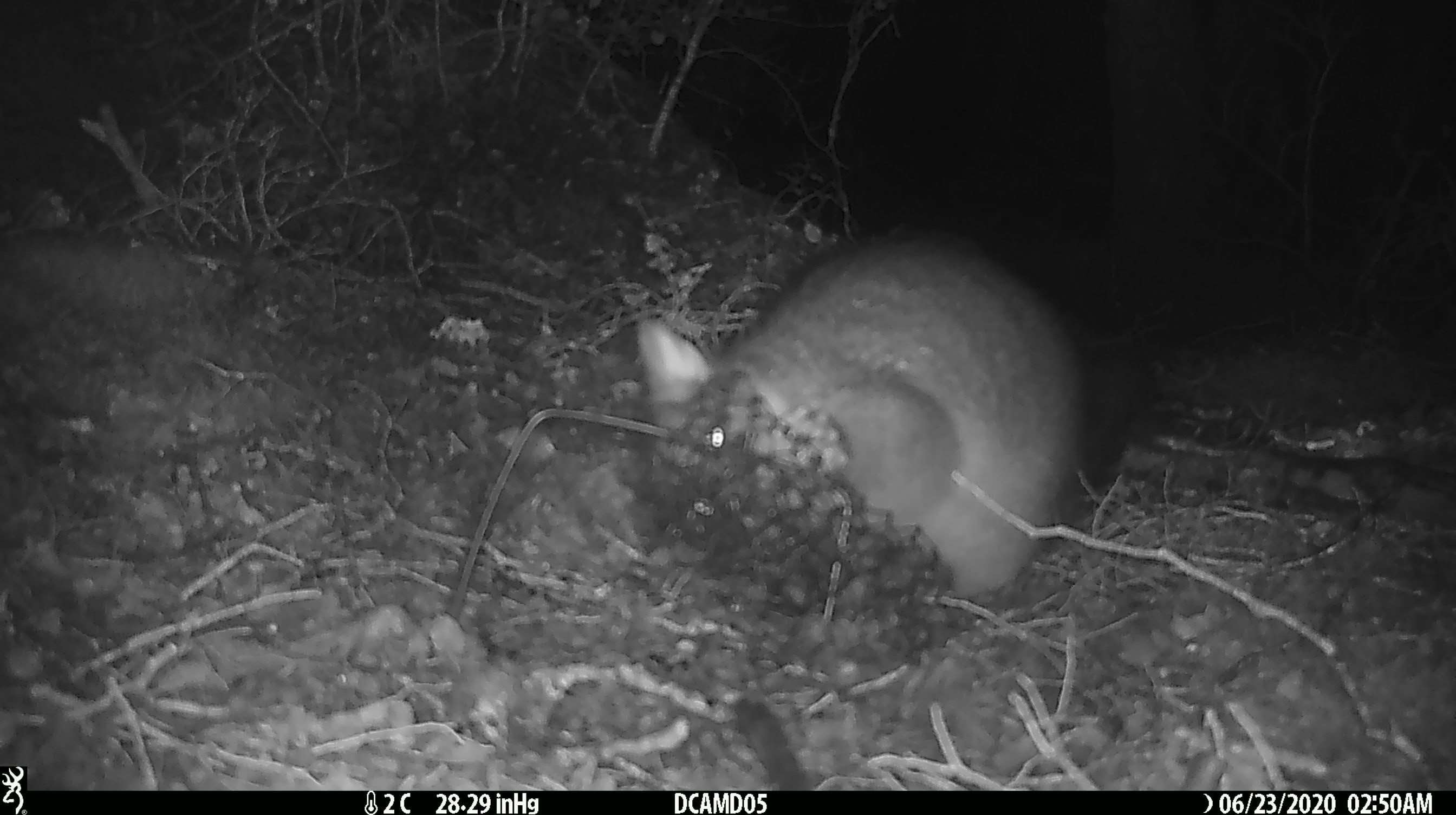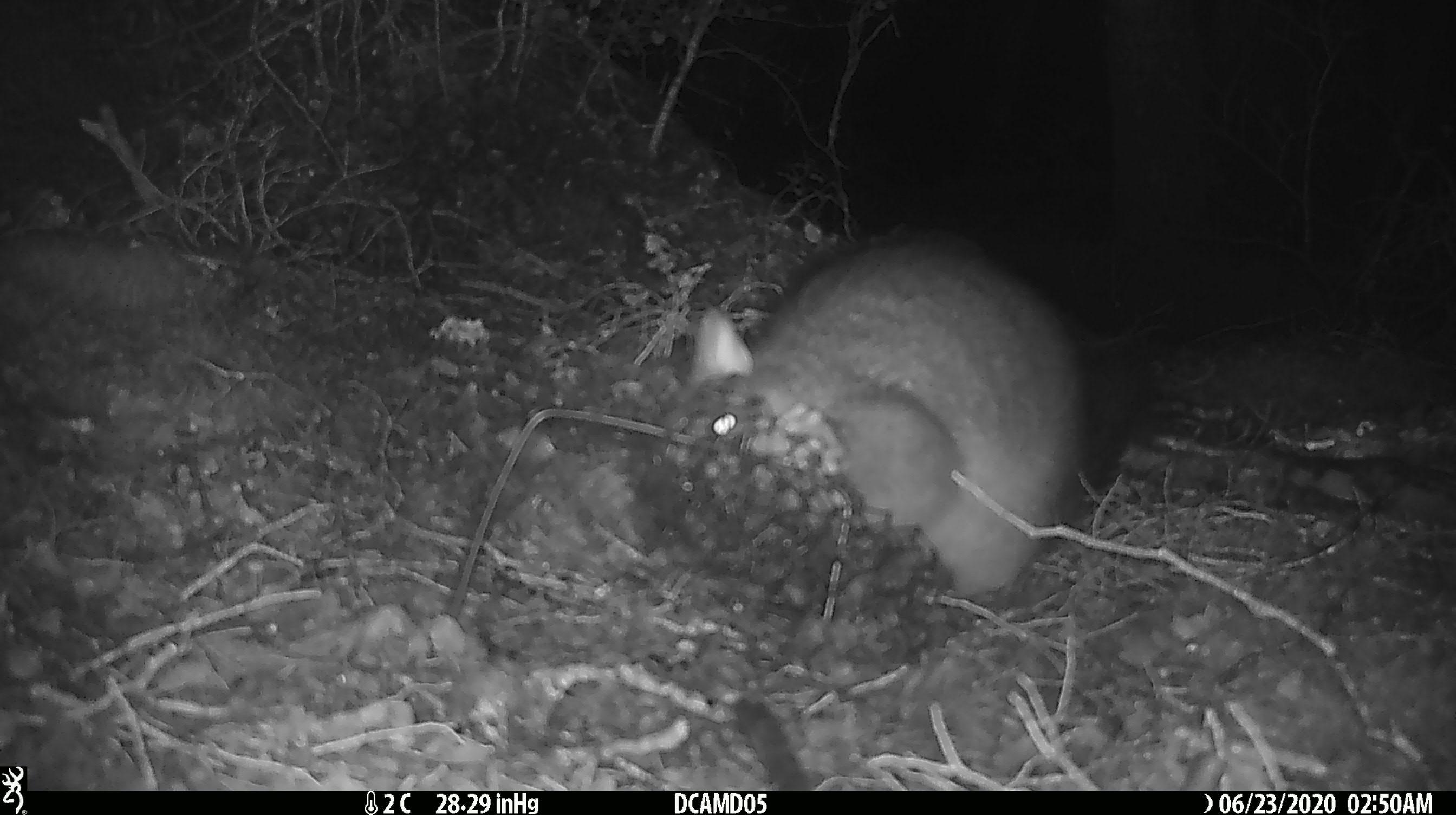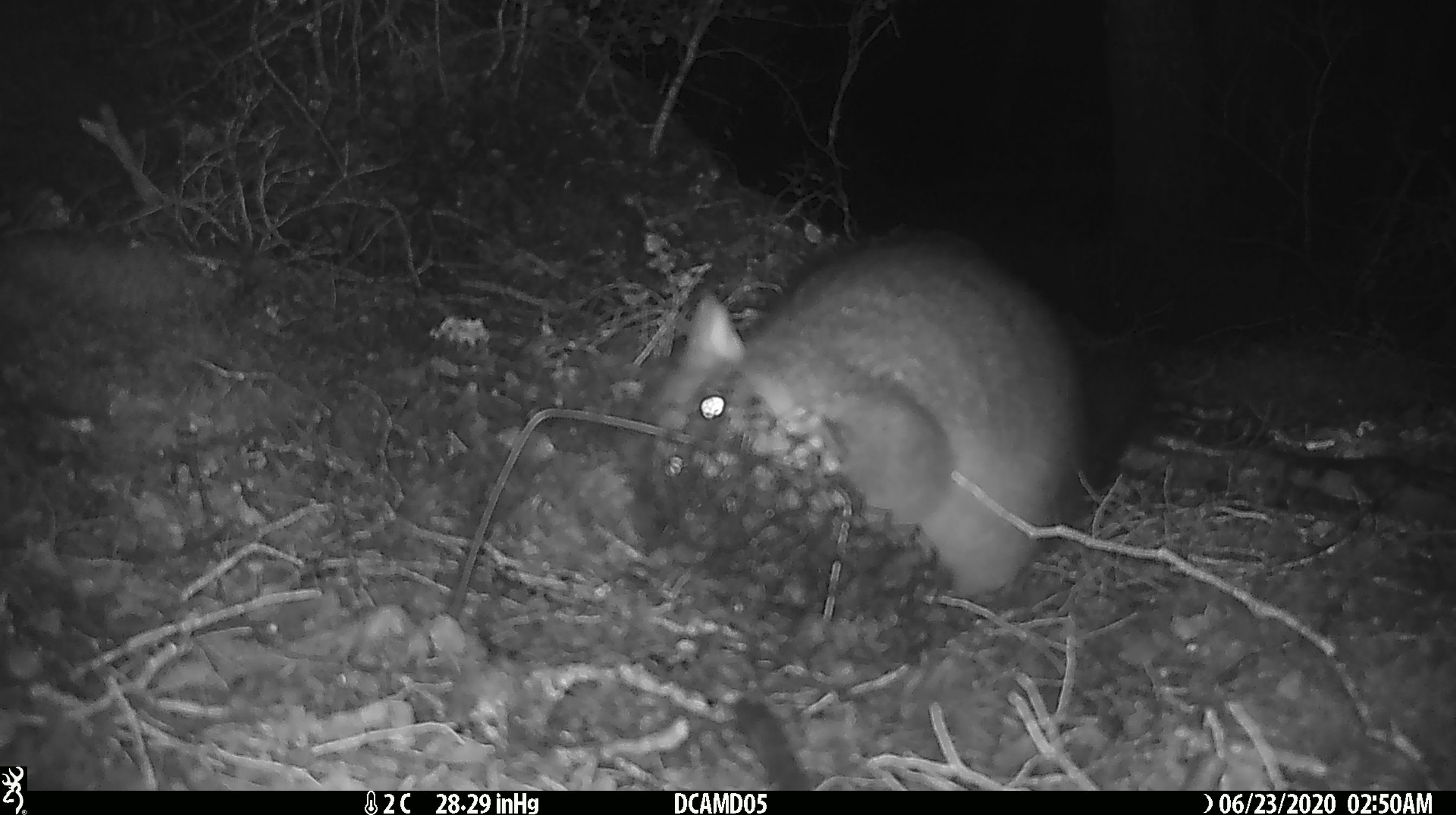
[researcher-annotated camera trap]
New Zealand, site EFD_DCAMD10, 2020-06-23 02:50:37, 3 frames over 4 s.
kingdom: Animalia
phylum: Chordata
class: Mammalia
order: Diprotodontia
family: Phalangeridae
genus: Trichosurus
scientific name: Trichosurus vulpecula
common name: common brushtail possum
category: possum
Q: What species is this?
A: Possum (common brushtail possum) (Trichosurus vulpecula).